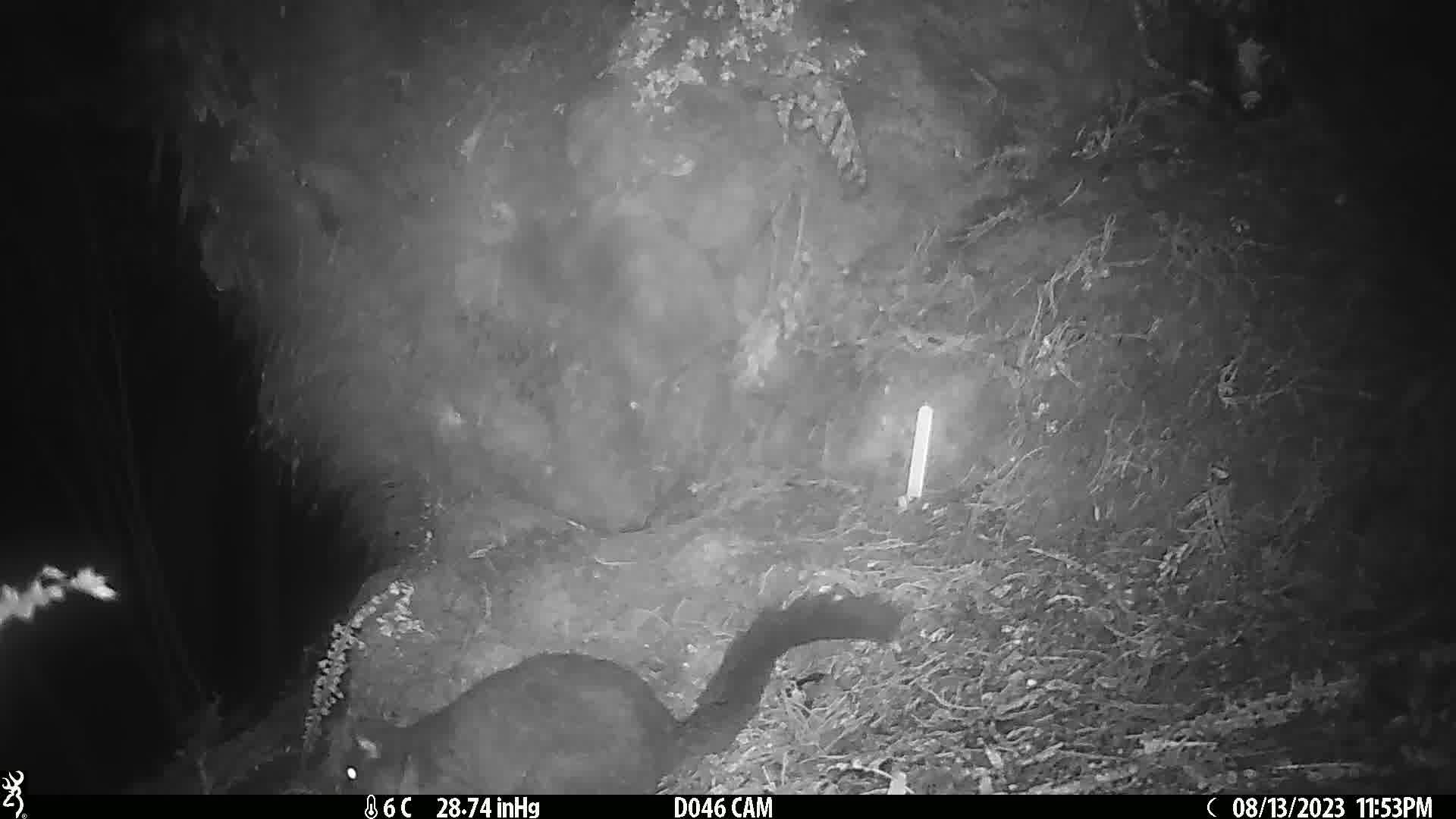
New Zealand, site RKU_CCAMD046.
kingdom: Animalia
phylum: Chordata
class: Mammalia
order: Diprotodontia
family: Phalangeridae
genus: Trichosurus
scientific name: Trichosurus vulpecula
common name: common brushtail possum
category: possum